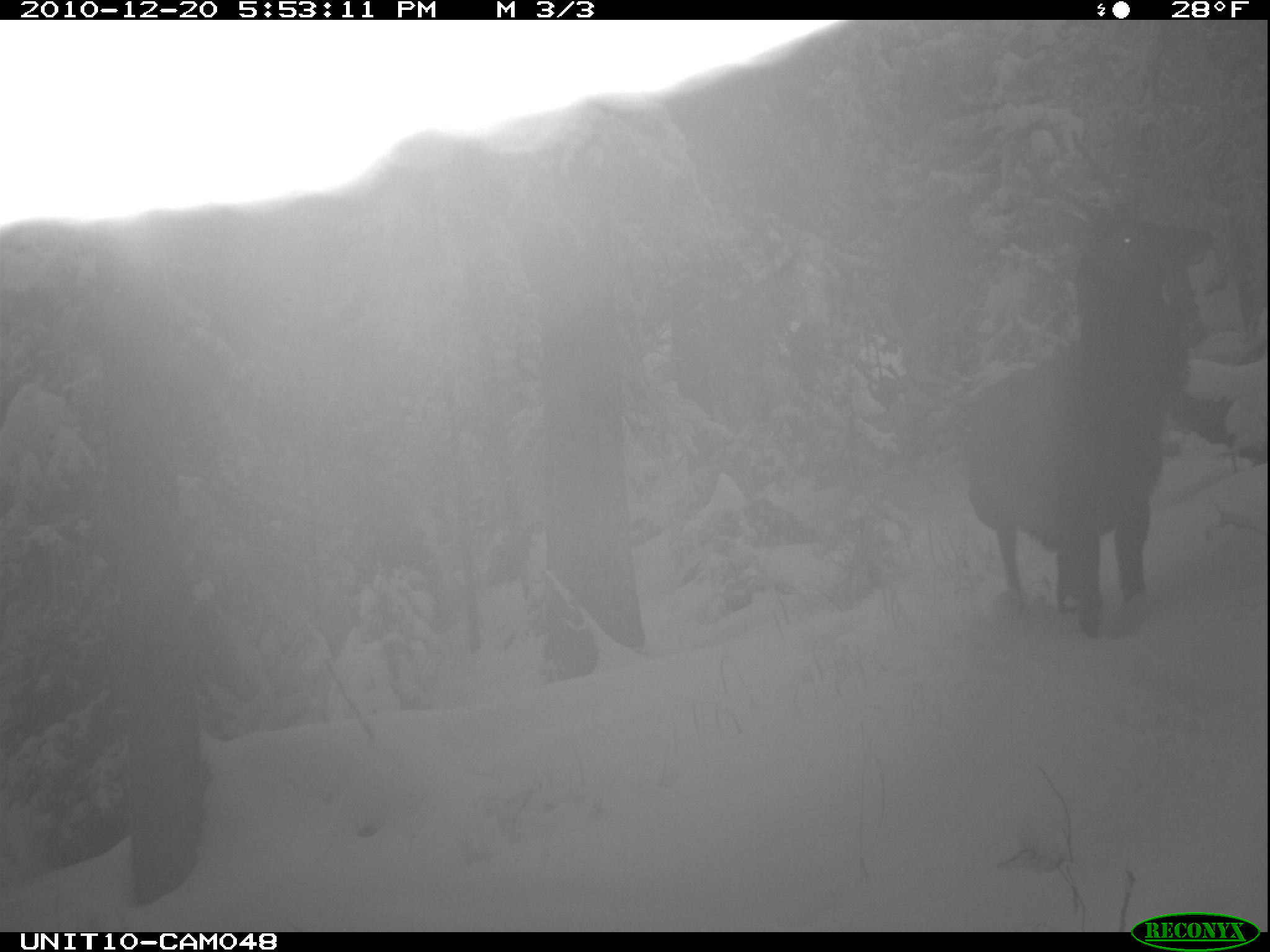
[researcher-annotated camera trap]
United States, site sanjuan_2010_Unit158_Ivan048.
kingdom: Animalia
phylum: Chordata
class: Mammalia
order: Artiodactyla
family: Cervidae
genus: Cervus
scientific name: Cervus elaphus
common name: red deer